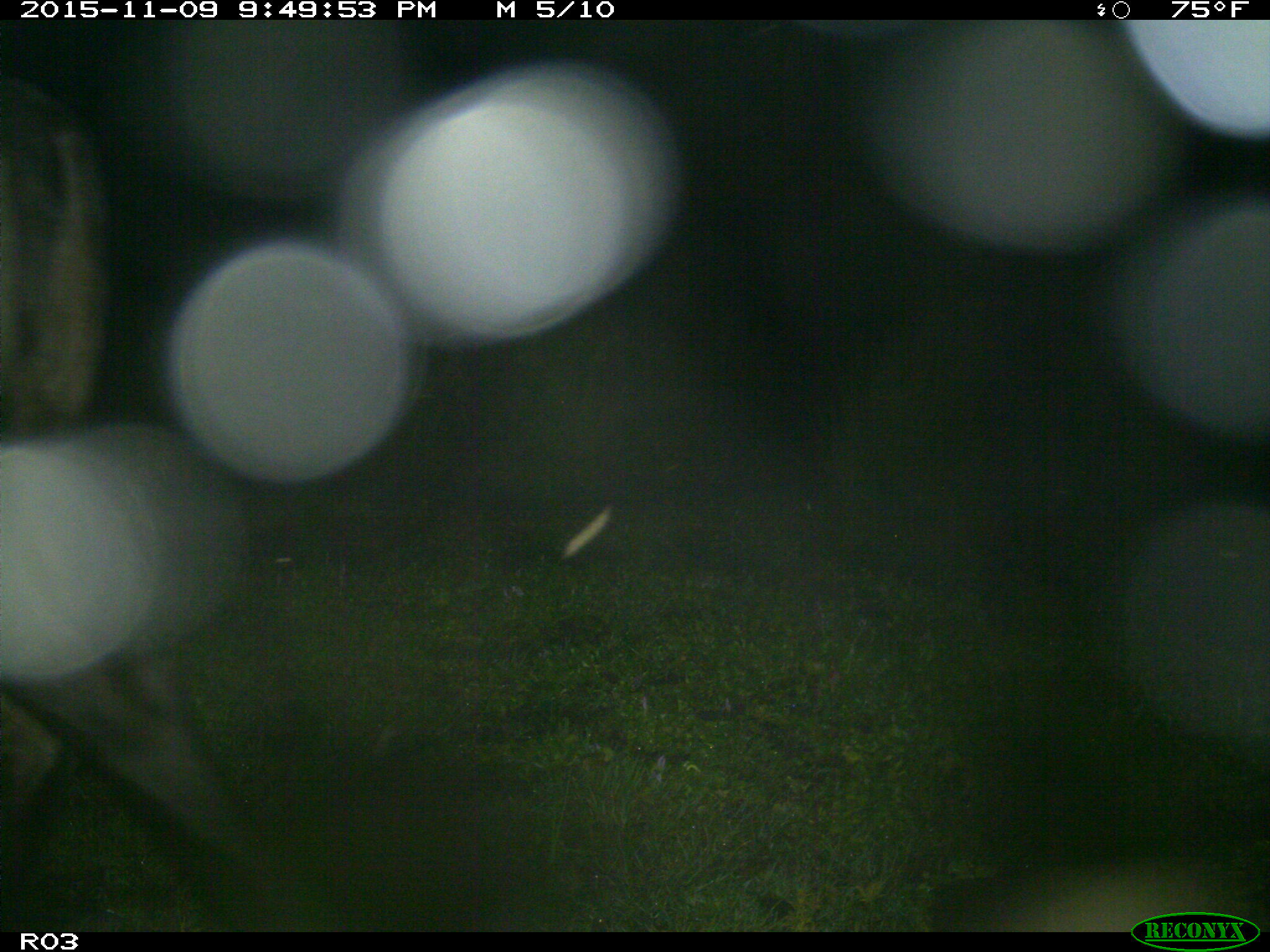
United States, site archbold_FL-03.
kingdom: Animalia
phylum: Chordata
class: Mammalia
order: Artiodactyla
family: Bovidae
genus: Bos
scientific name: Bos taurus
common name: domestic cow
Bos taurus (domestic cow).